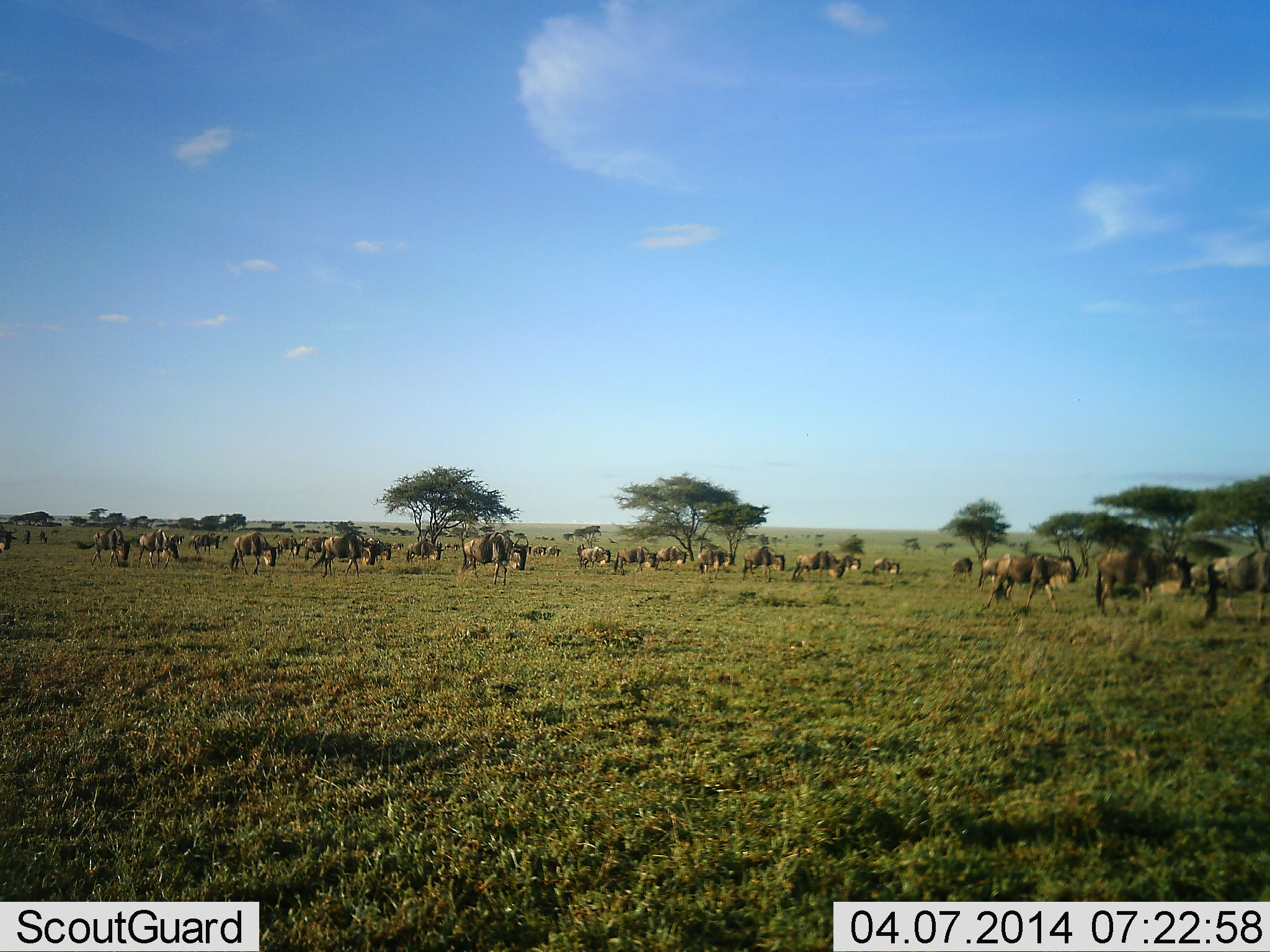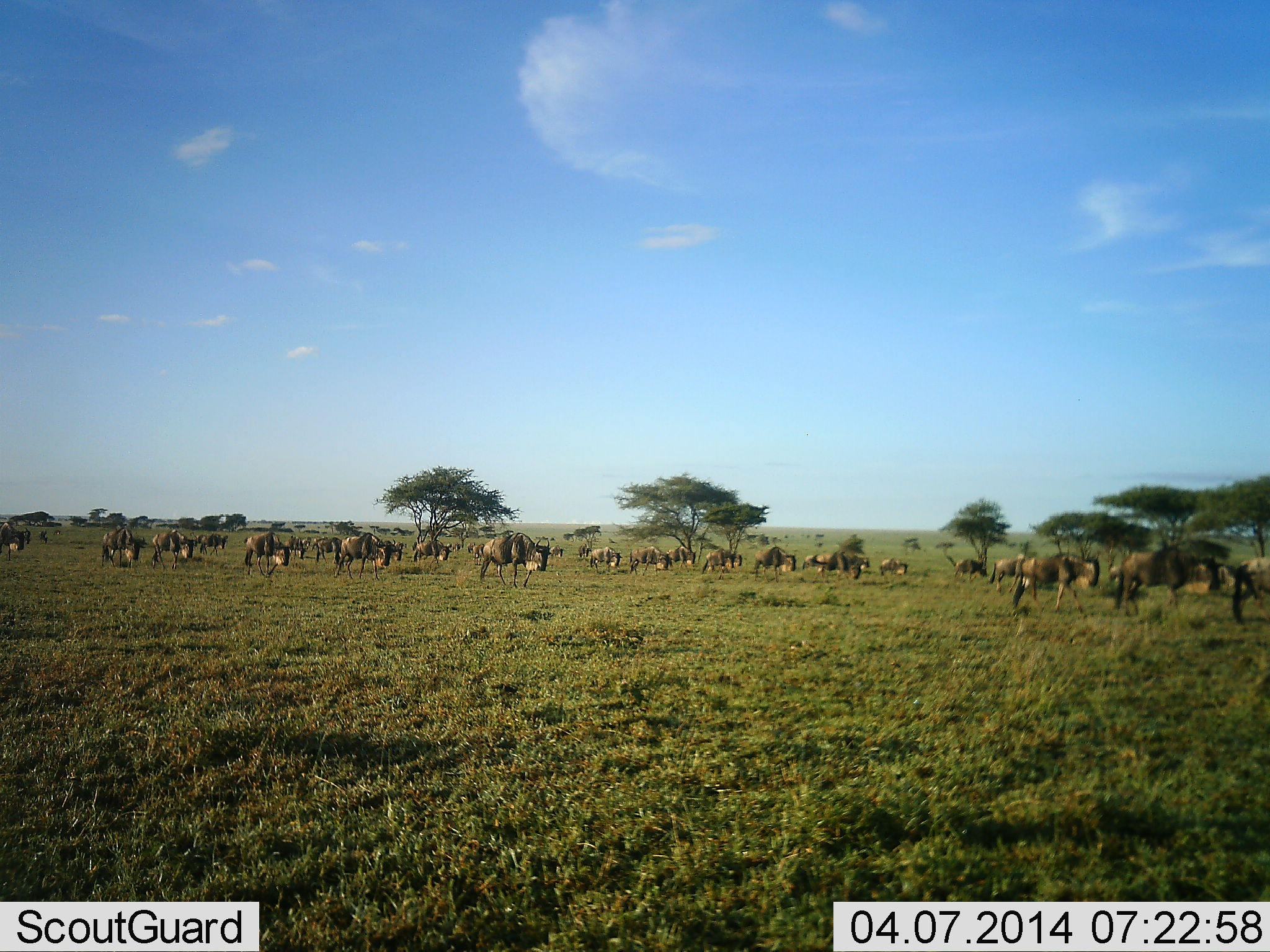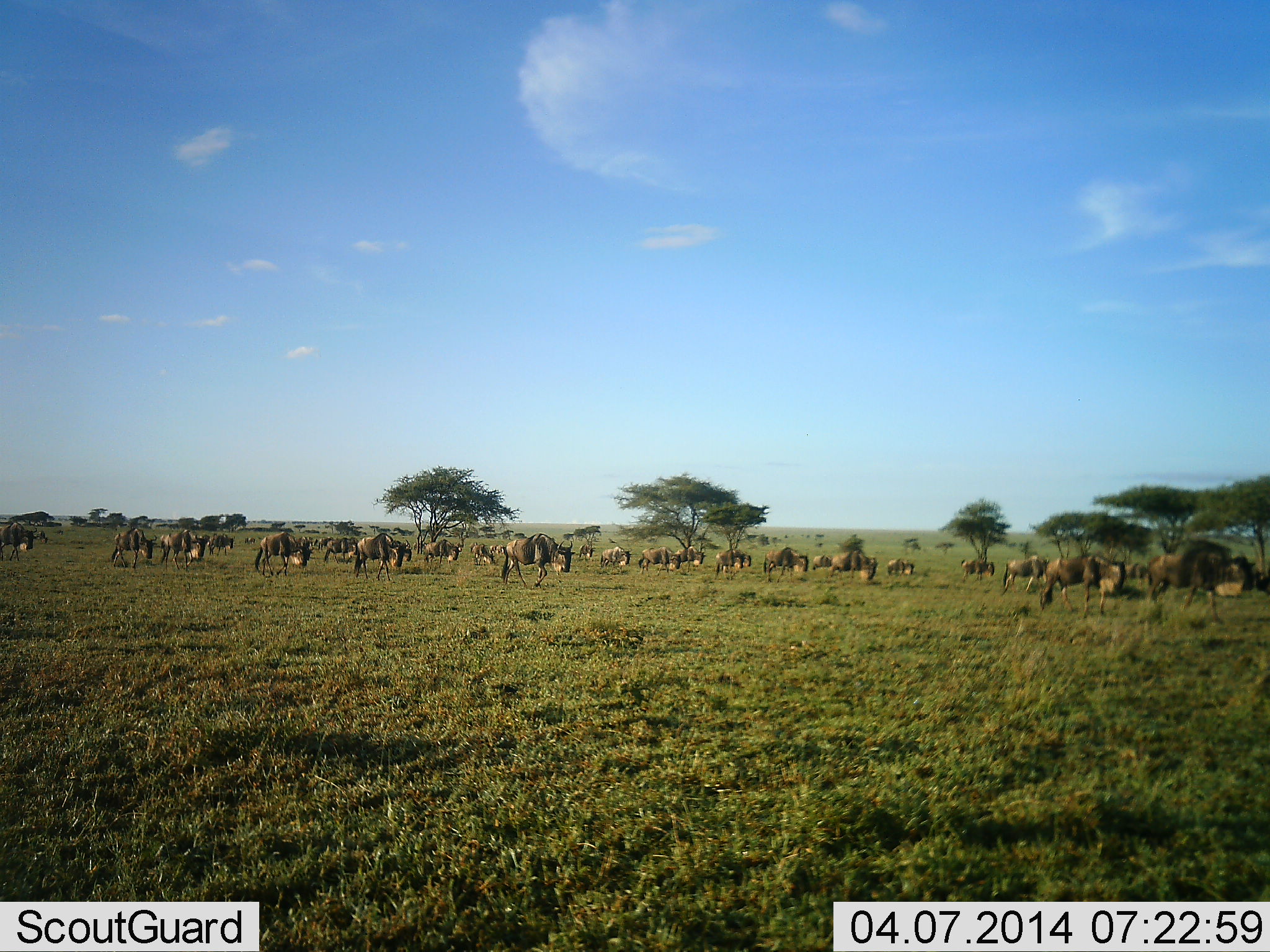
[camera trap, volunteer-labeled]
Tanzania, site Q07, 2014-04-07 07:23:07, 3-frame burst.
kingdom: Animalia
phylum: Chordata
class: Mammalia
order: Artiodactyla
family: Bovidae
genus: Connochaetes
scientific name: Connochaetes taurinus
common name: blue wildebeest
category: wildebeest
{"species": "wildebeest (blue wildebeest) (Connochaetes taurinus)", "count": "11-50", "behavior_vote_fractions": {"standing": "10%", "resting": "0%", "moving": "90%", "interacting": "0%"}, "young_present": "10%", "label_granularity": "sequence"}